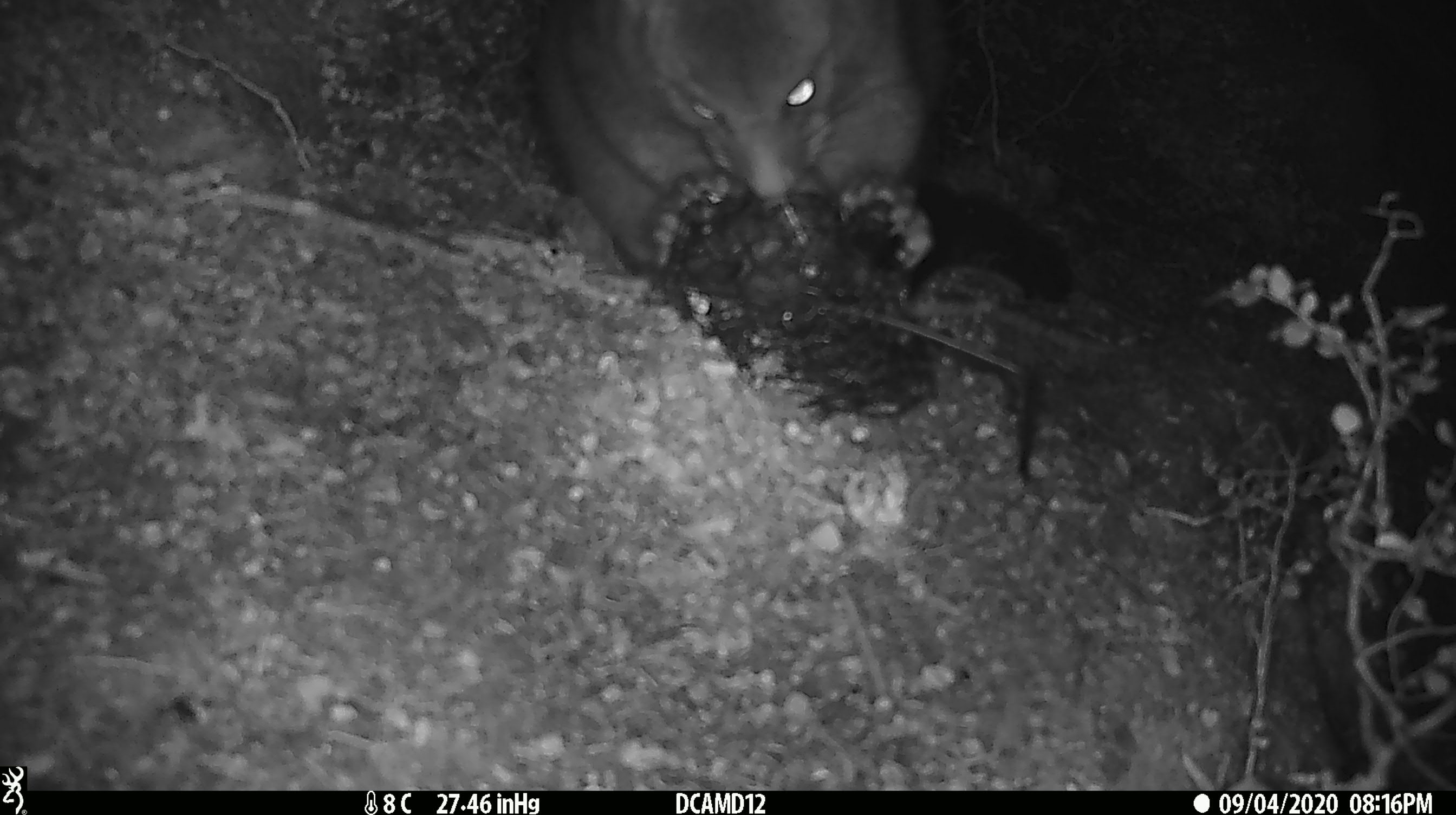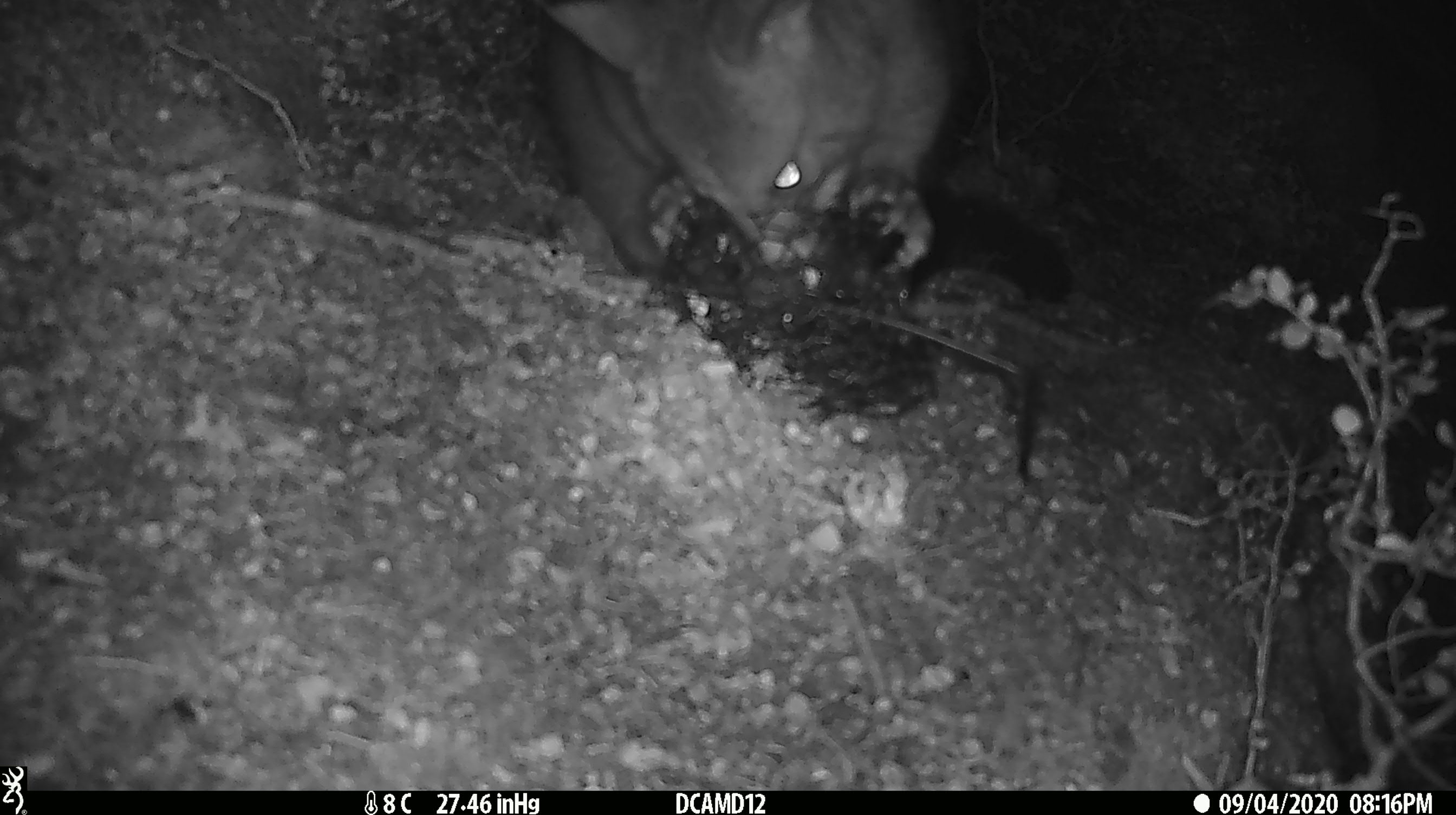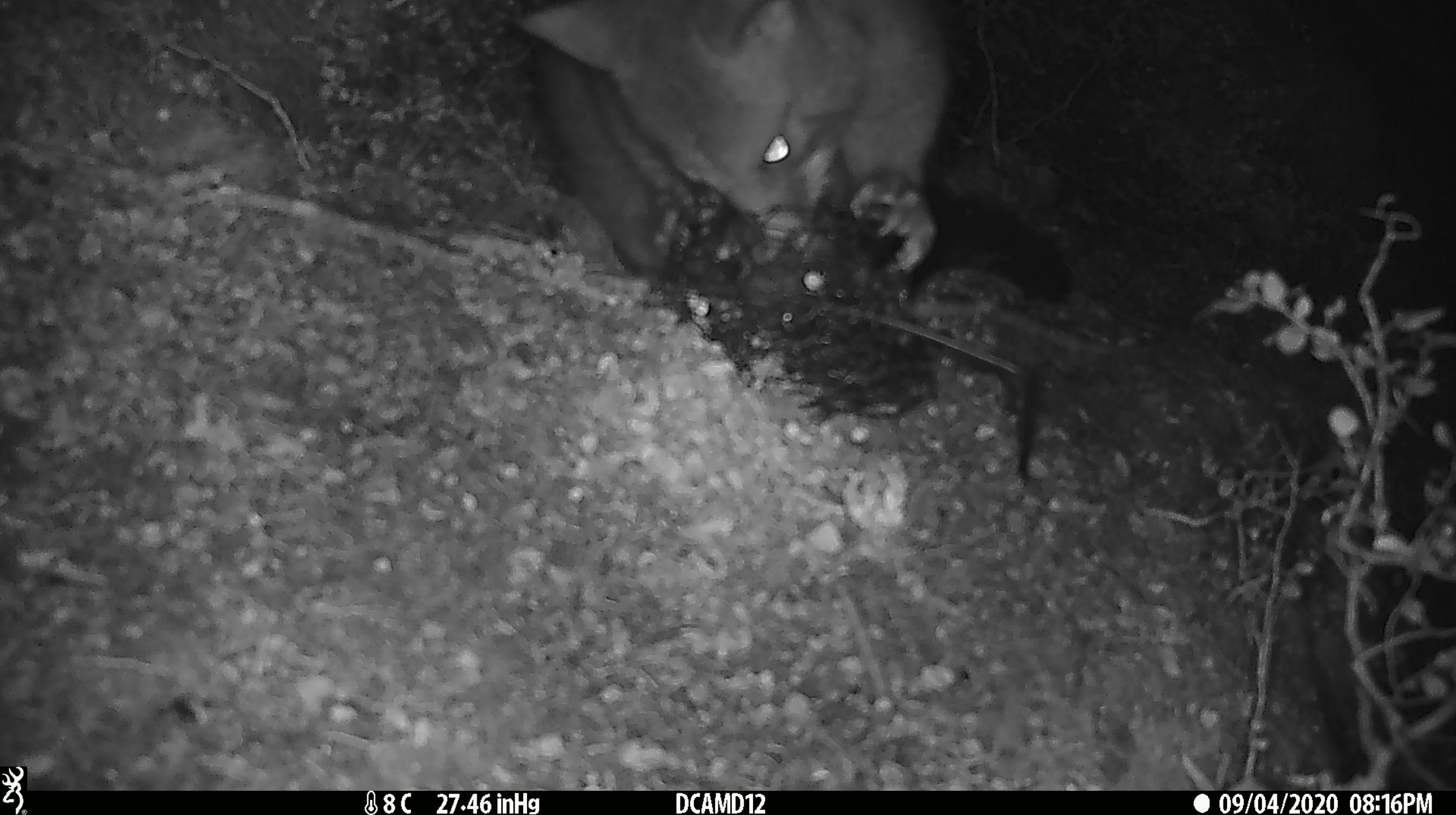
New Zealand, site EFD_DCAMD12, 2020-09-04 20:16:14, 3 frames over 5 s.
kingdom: Animalia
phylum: Chordata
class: Mammalia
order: Diprotodontia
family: Phalangeridae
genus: Trichosurus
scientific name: Trichosurus vulpecula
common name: common brushtail possum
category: possum